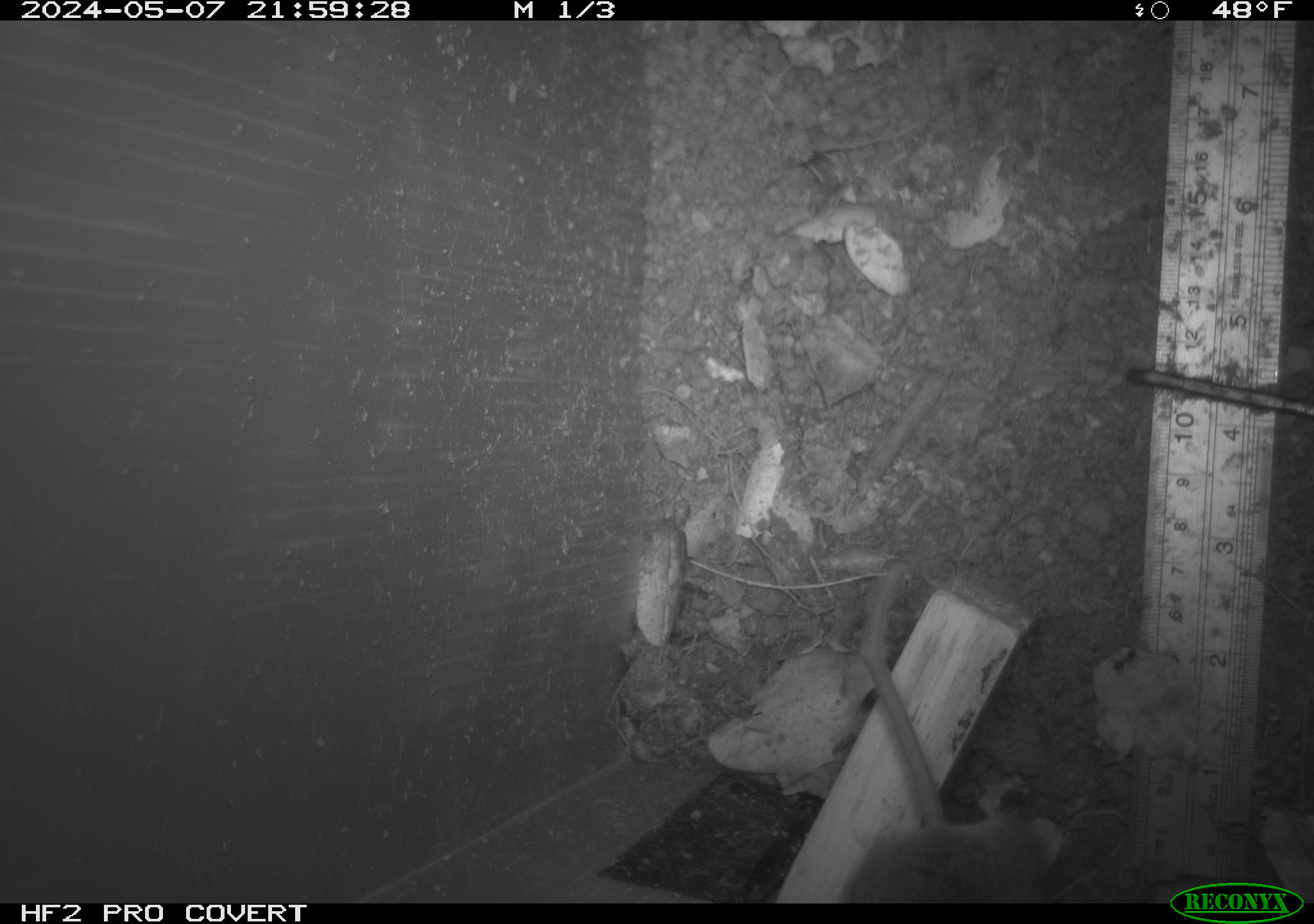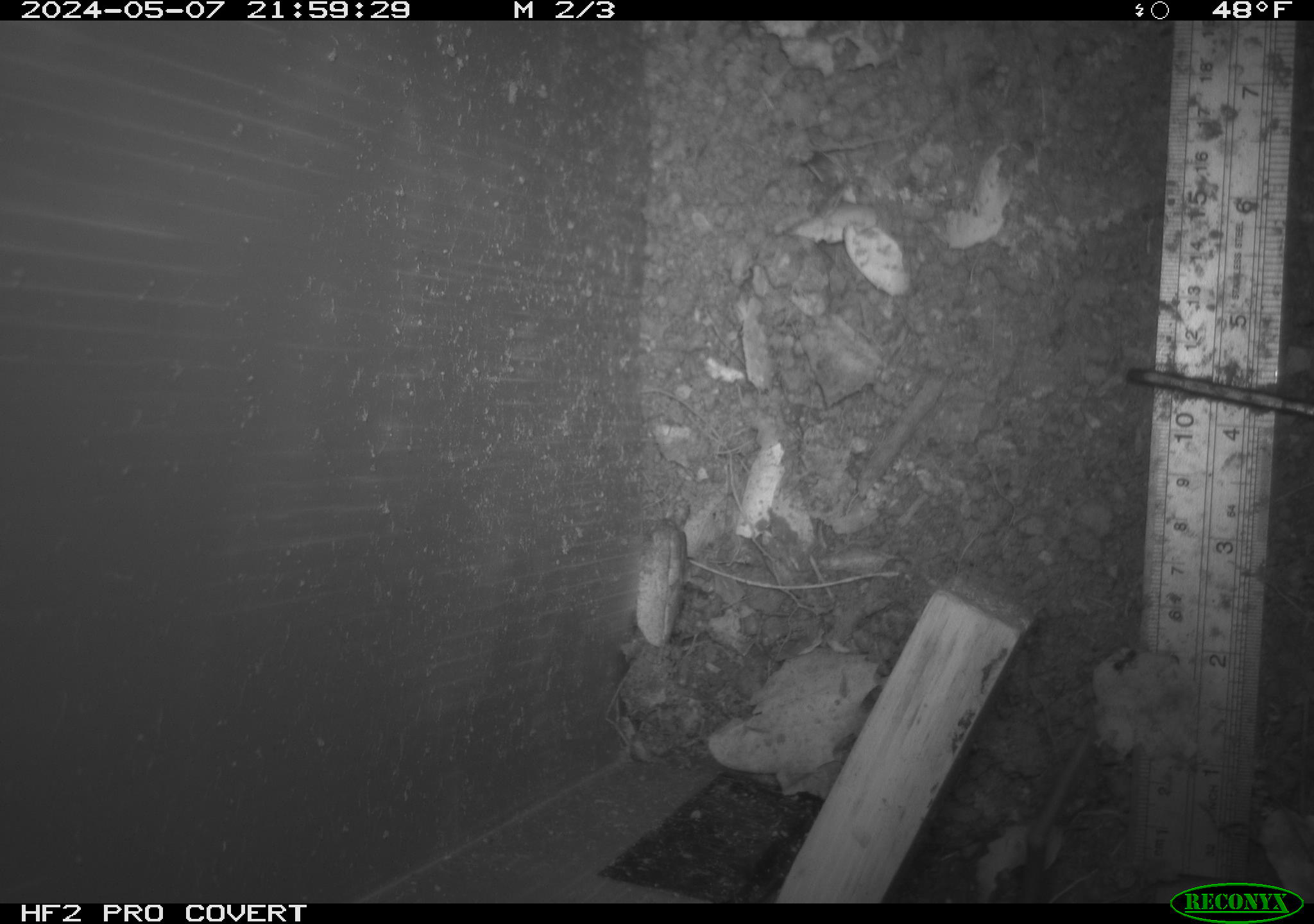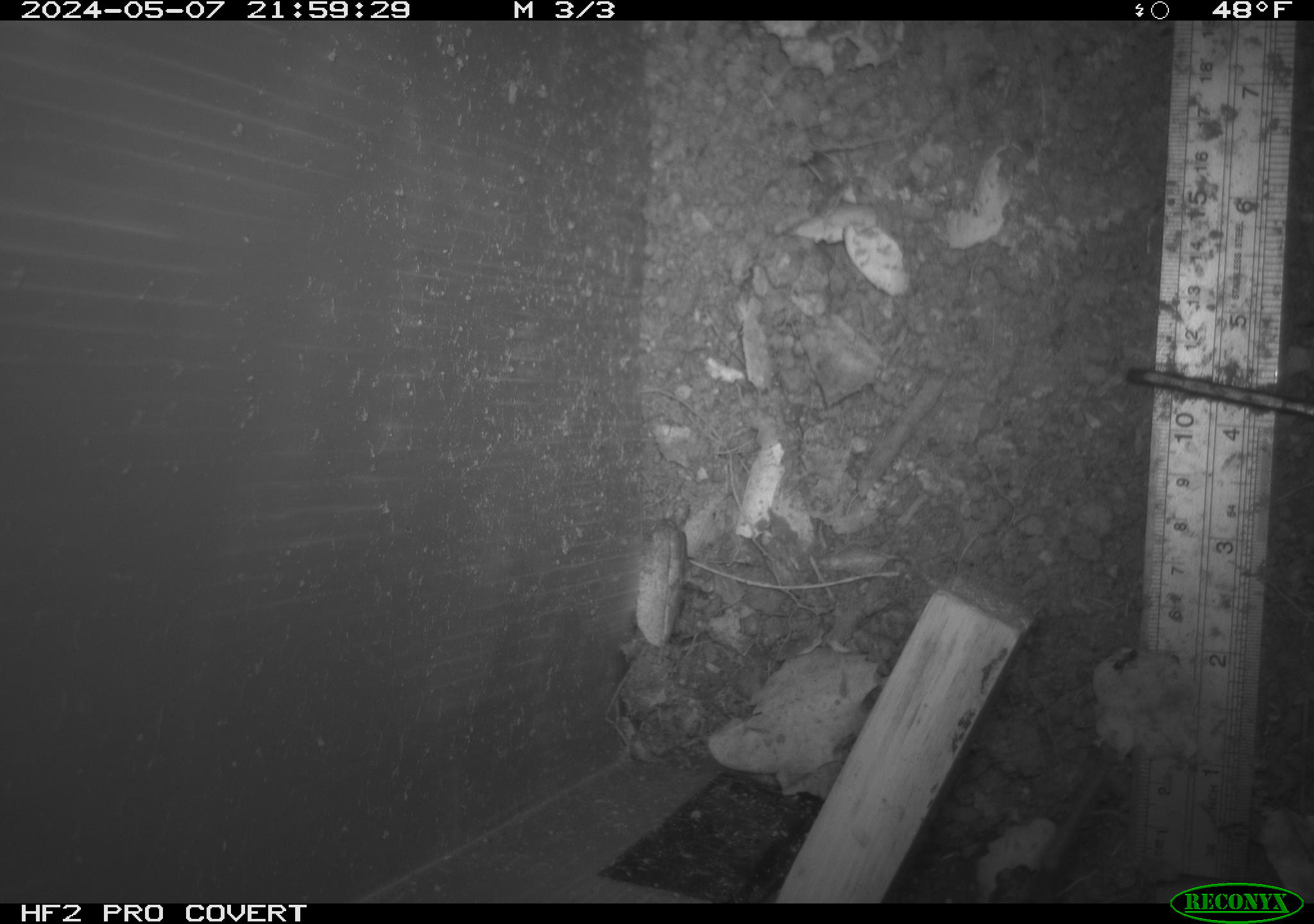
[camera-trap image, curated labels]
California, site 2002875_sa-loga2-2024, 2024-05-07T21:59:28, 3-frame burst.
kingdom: Animalia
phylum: Chordata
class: Mammalia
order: Rodentia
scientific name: Rodentia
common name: rodent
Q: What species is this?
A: Rodent (Rodentia).